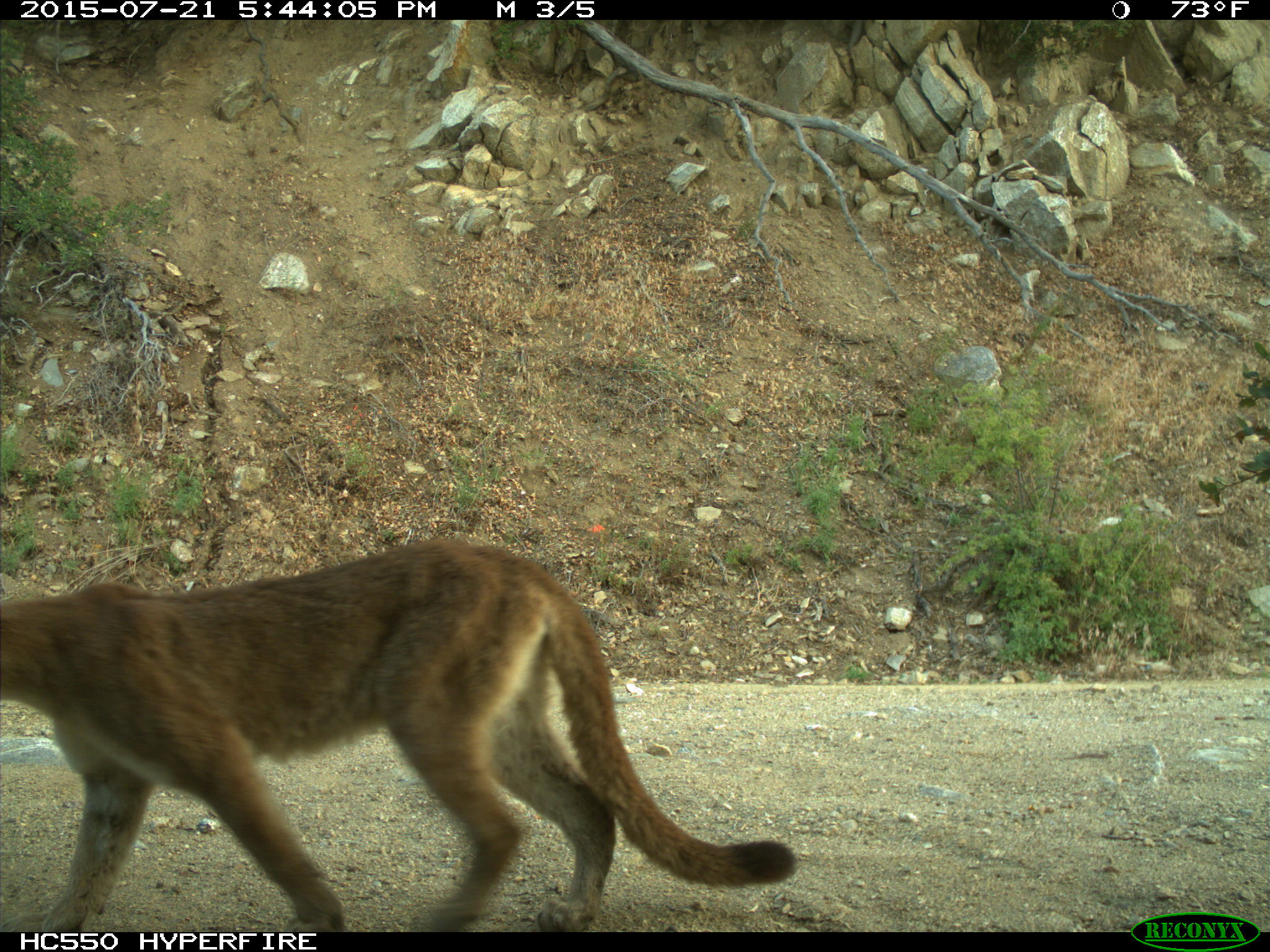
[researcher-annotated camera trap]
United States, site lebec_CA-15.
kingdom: Animalia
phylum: Chordata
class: Mammalia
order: Carnivora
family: Felidae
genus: Puma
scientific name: Puma concolor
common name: mountain lion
Puma concolor (mountain lion).